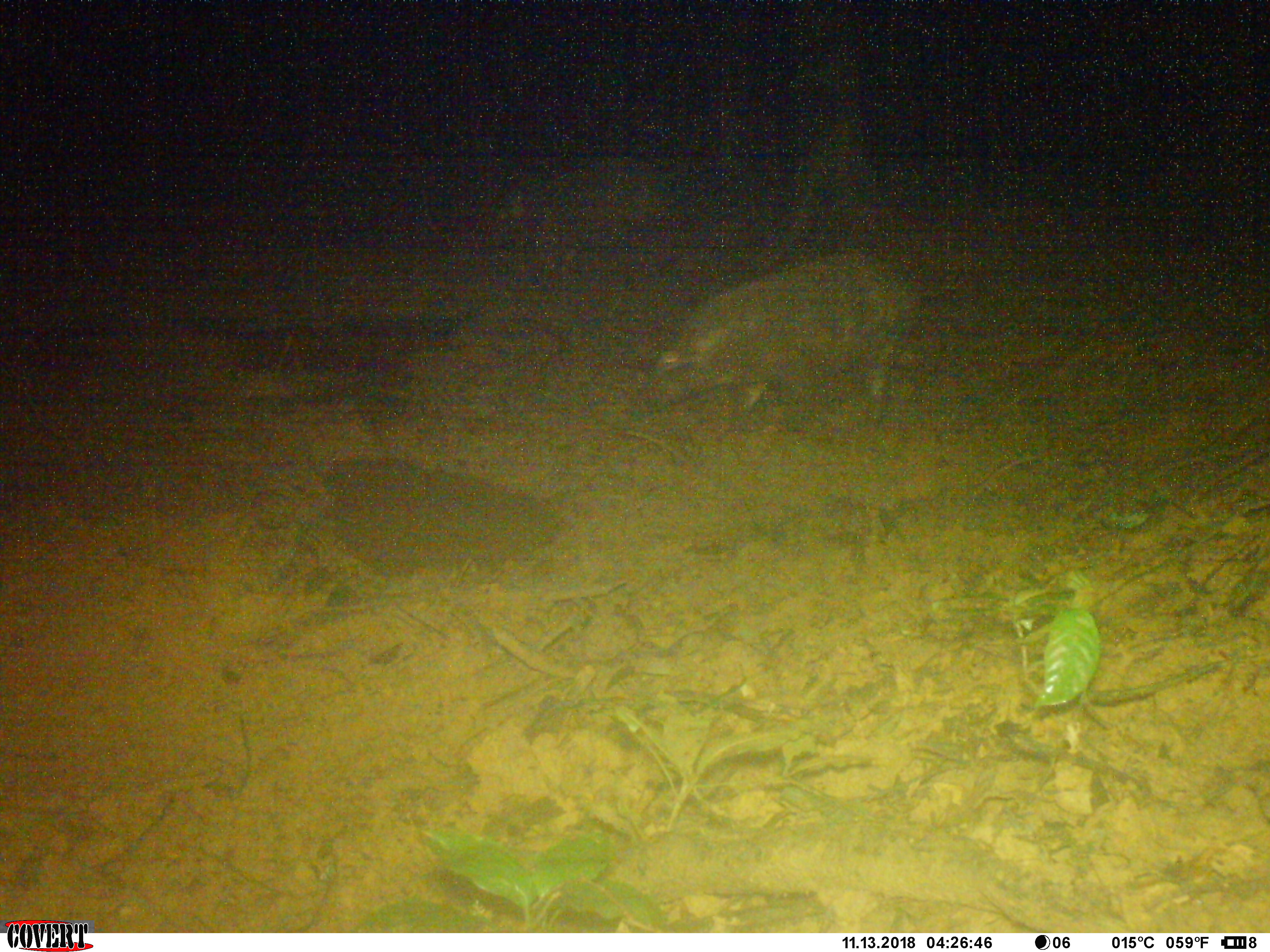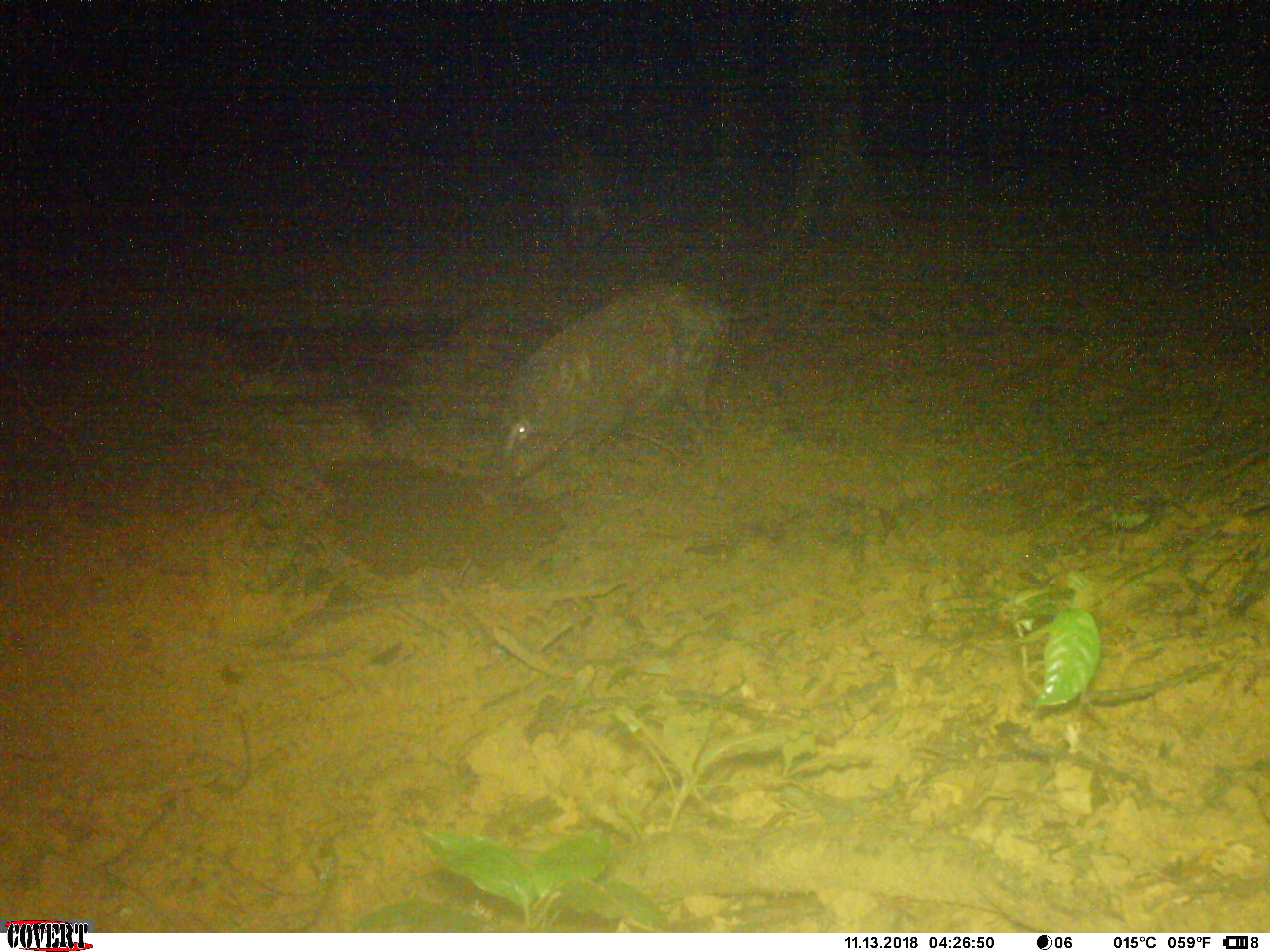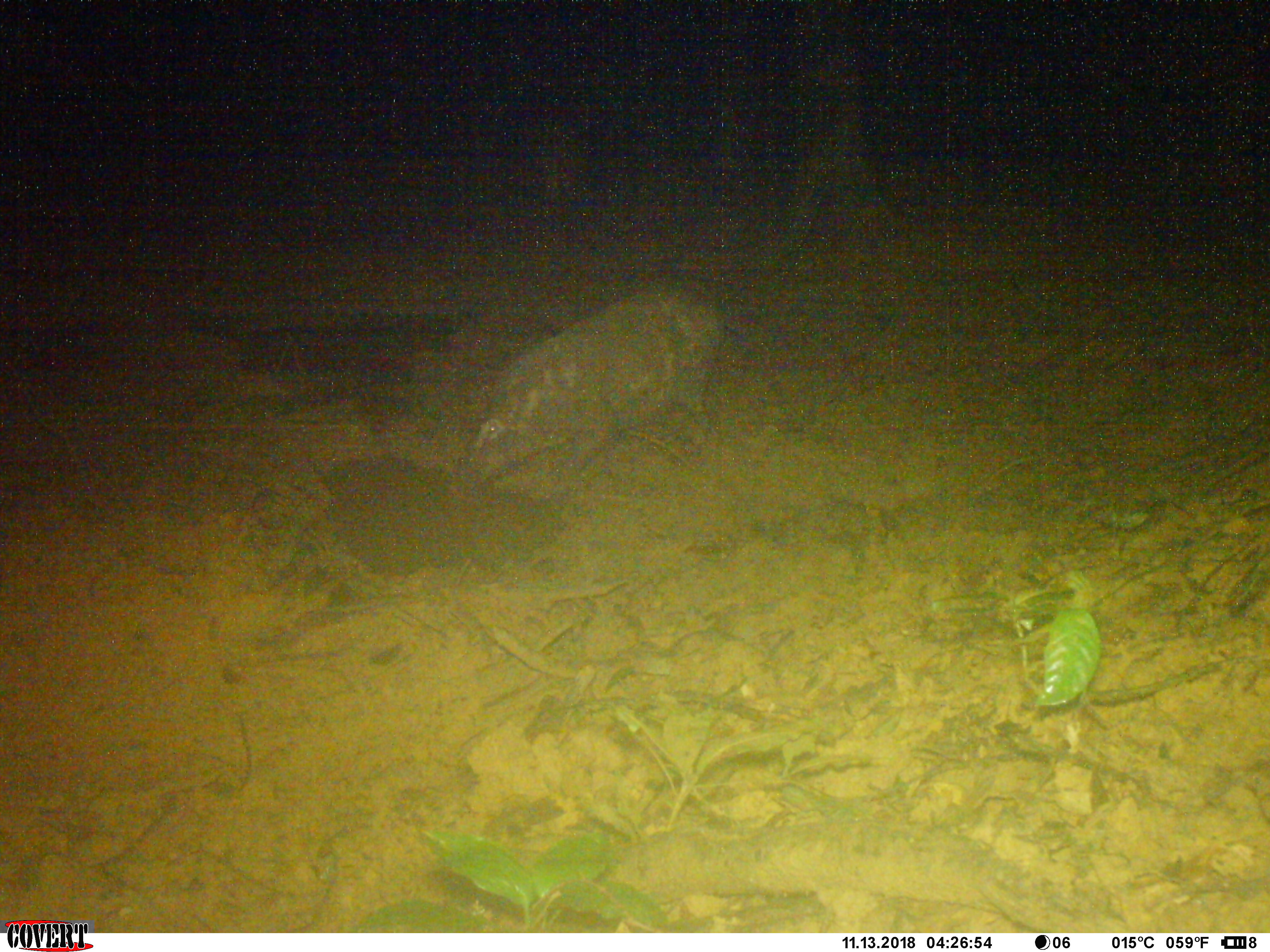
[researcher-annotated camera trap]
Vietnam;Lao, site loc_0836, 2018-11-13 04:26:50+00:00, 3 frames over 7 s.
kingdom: Animalia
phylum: Chordata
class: Mammalia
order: Artiodactyla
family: Suidae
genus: Sus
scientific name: Sus scrofa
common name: eurasian wild pig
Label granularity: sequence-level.